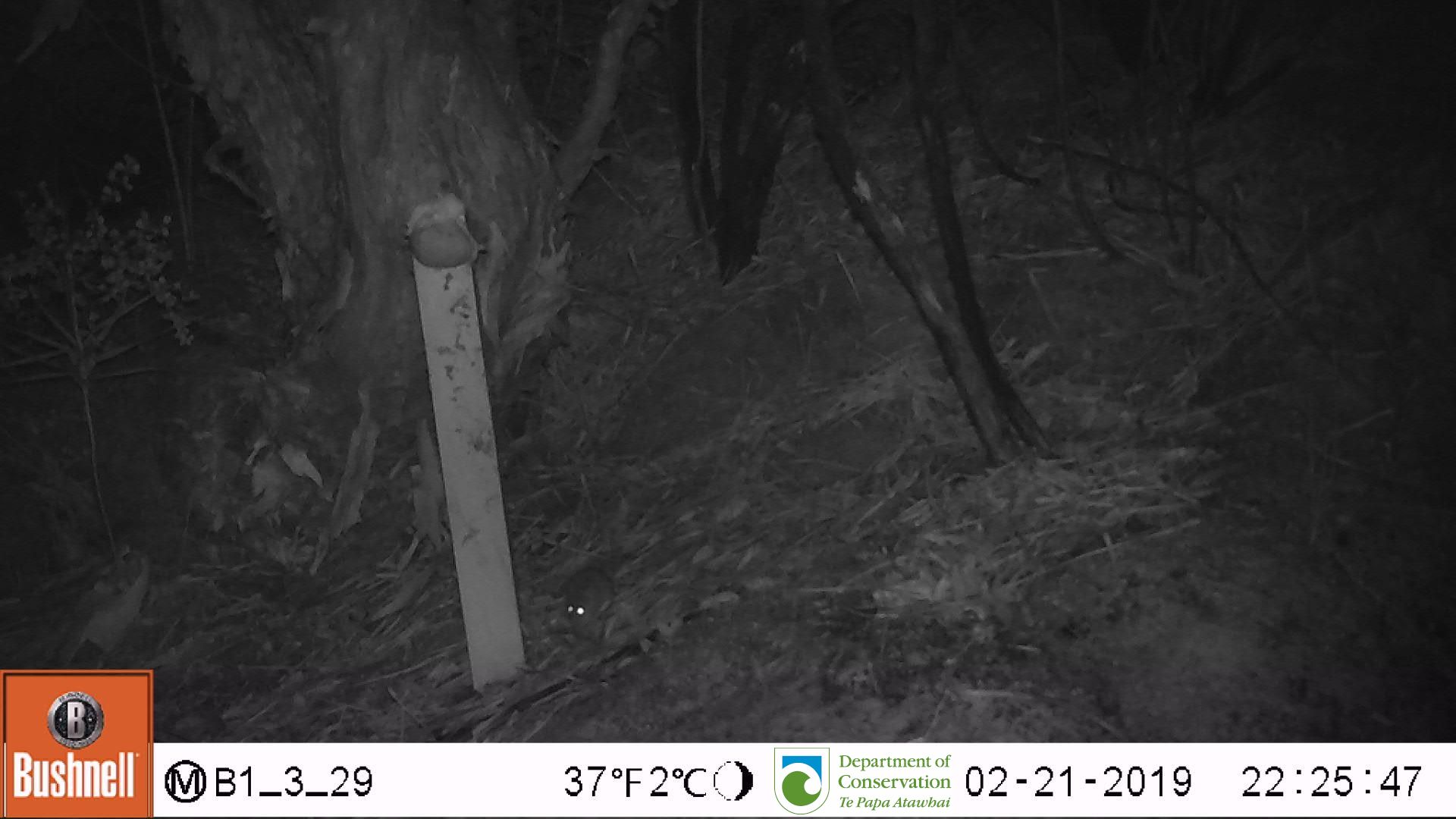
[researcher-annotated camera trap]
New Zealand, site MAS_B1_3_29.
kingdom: Animalia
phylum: Chordata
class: Mammalia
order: Rodentia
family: Muridae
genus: Mus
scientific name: Mus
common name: mouse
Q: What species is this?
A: Mouse (Mus).